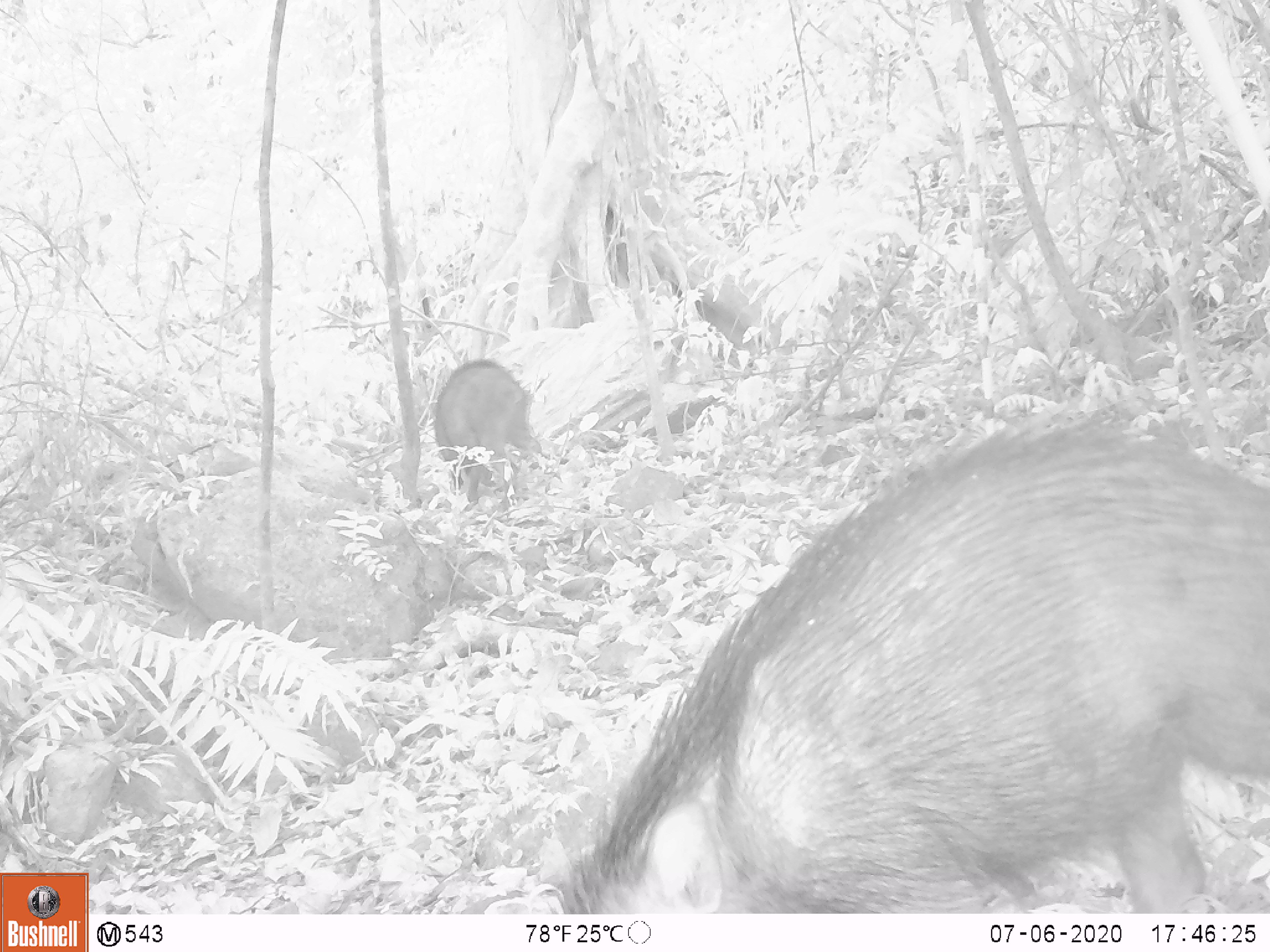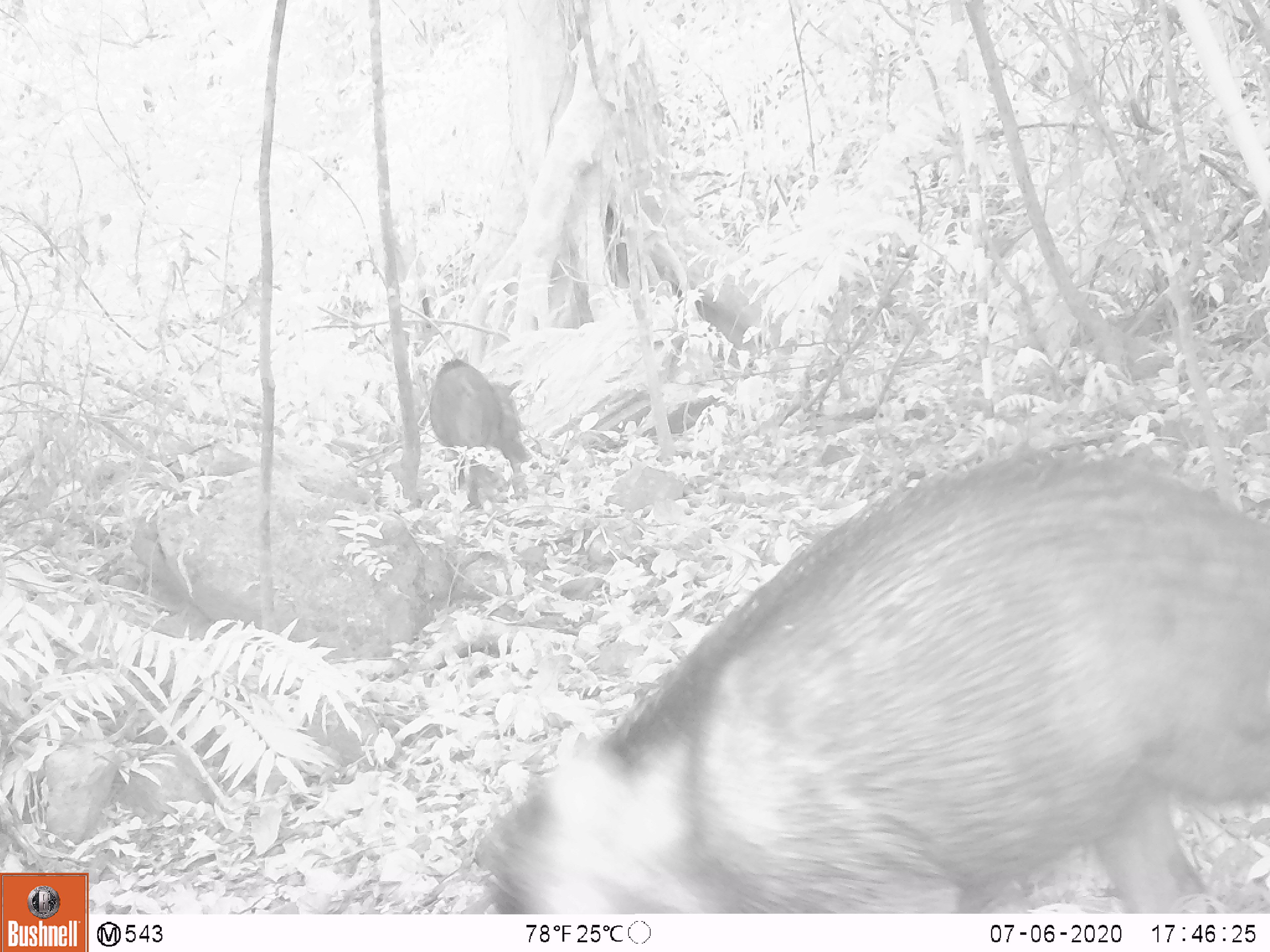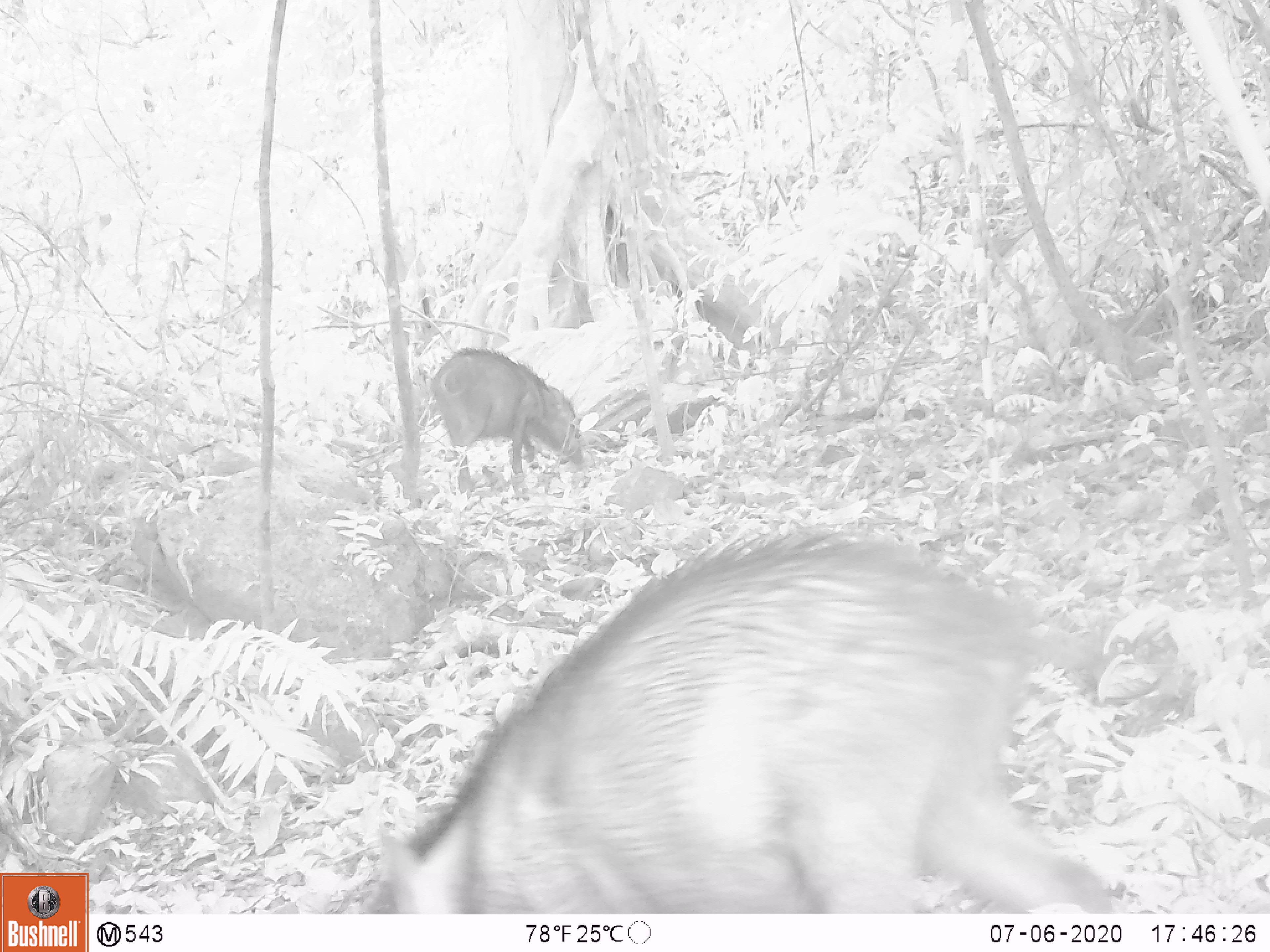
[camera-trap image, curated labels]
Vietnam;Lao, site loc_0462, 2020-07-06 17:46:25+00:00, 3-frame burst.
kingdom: Animalia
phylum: Chordata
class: Mammalia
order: Artiodactyla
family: Suidae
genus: Sus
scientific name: Sus scrofa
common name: eurasian wild pig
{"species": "eurasian wild pig (Sus scrofa)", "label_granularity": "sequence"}